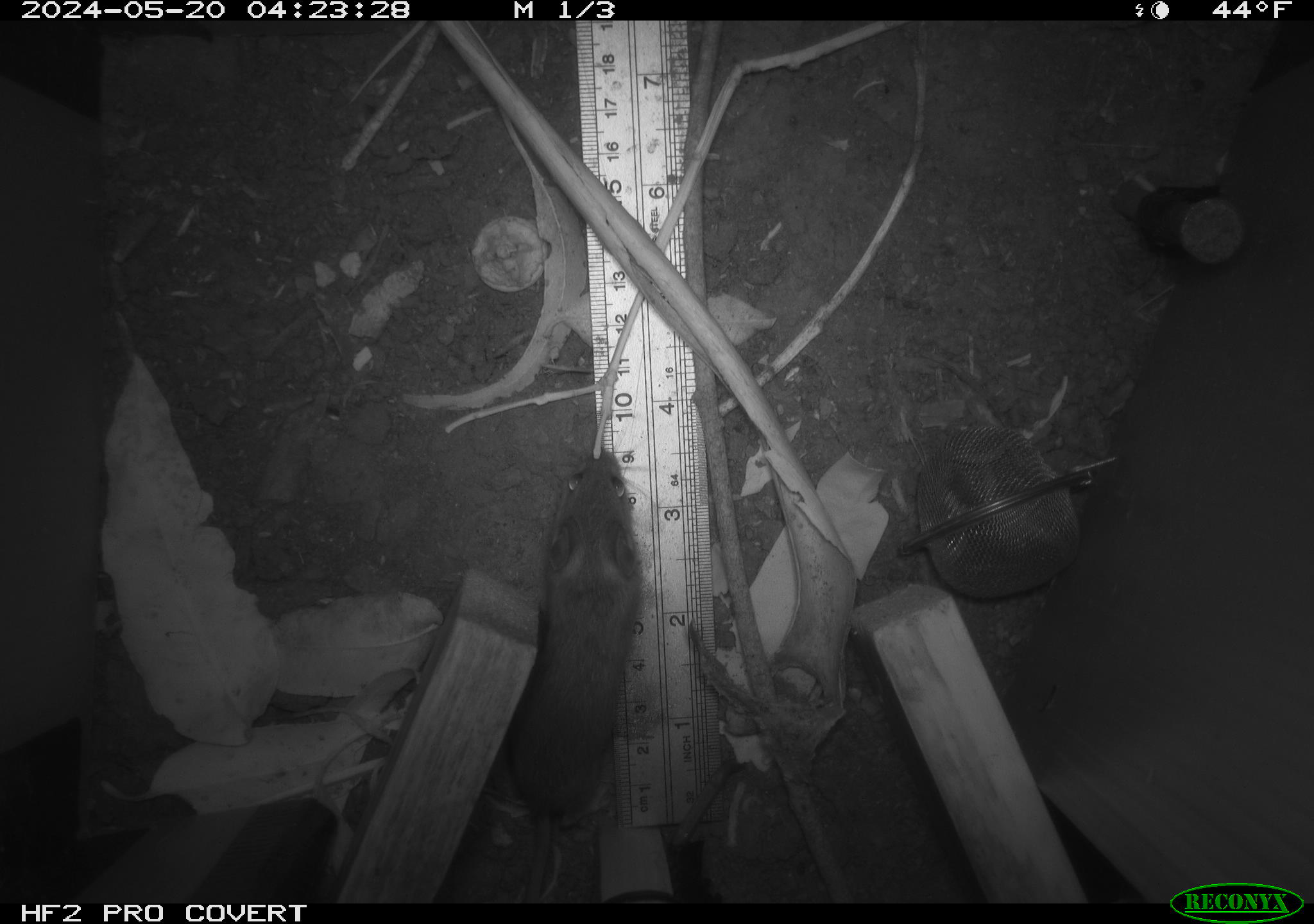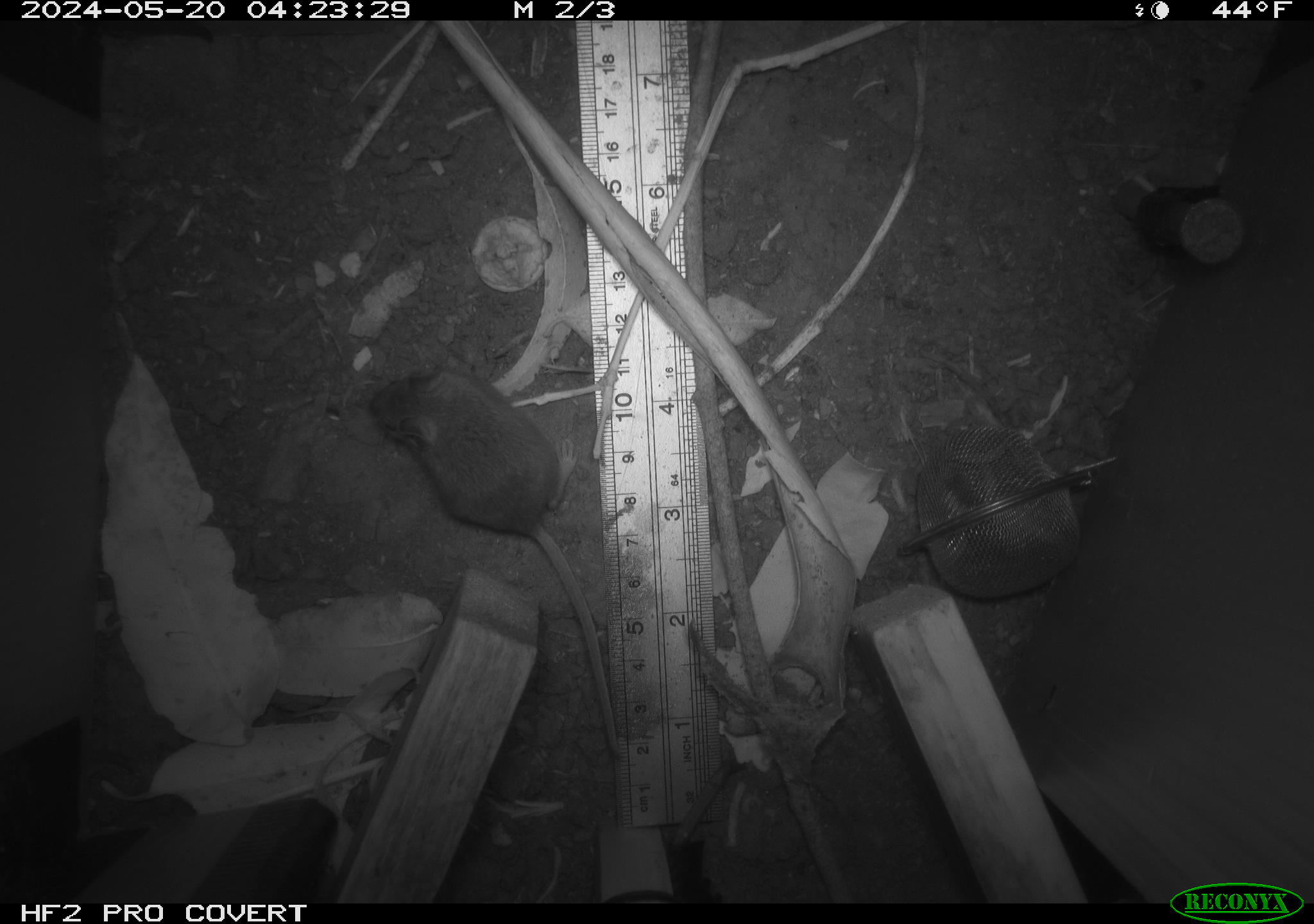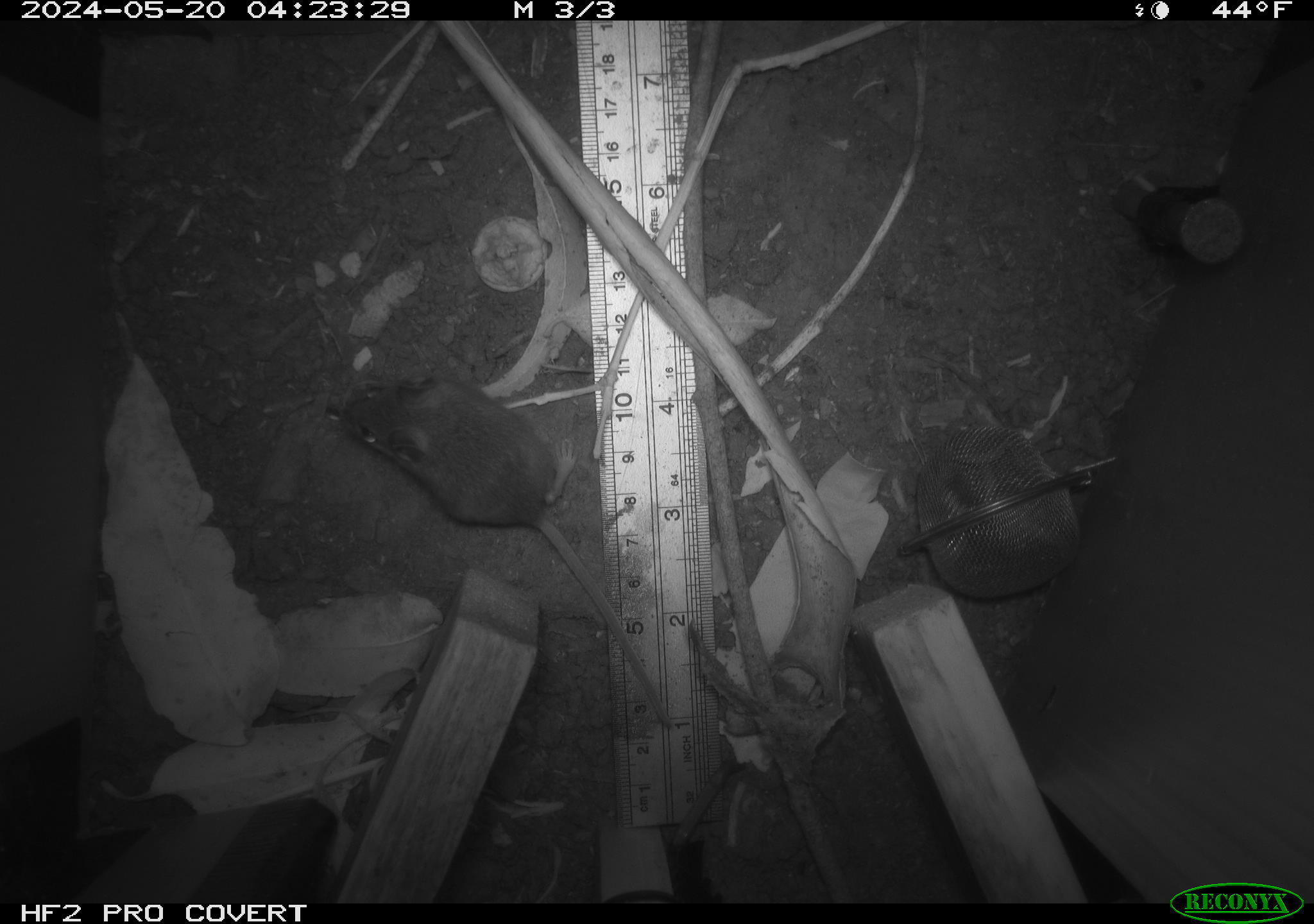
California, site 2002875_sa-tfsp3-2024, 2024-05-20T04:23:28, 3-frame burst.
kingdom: Animalia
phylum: Chordata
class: Mammalia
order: Rodentia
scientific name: Rodentia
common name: mouse species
Mouse species (Rodentia).